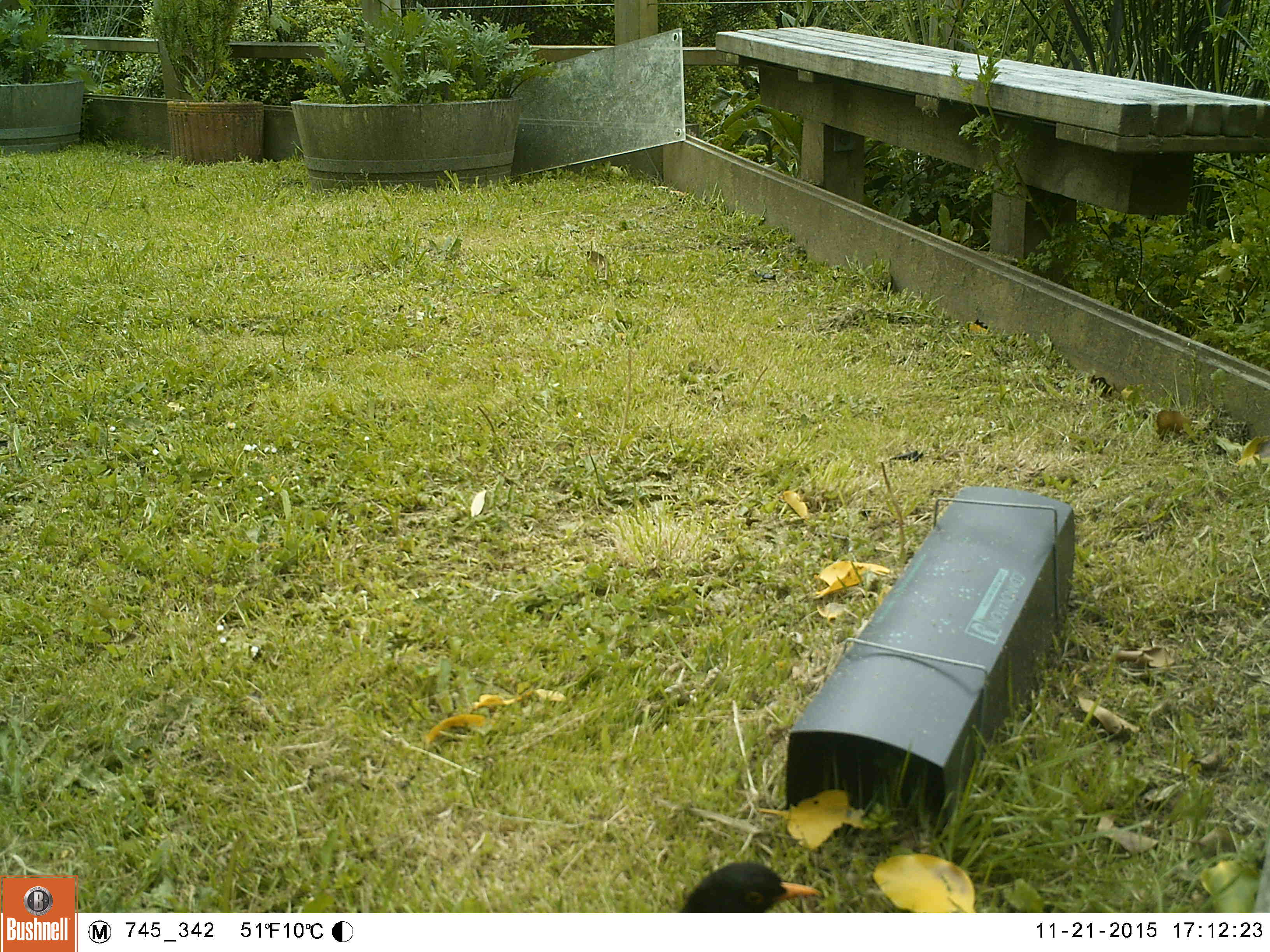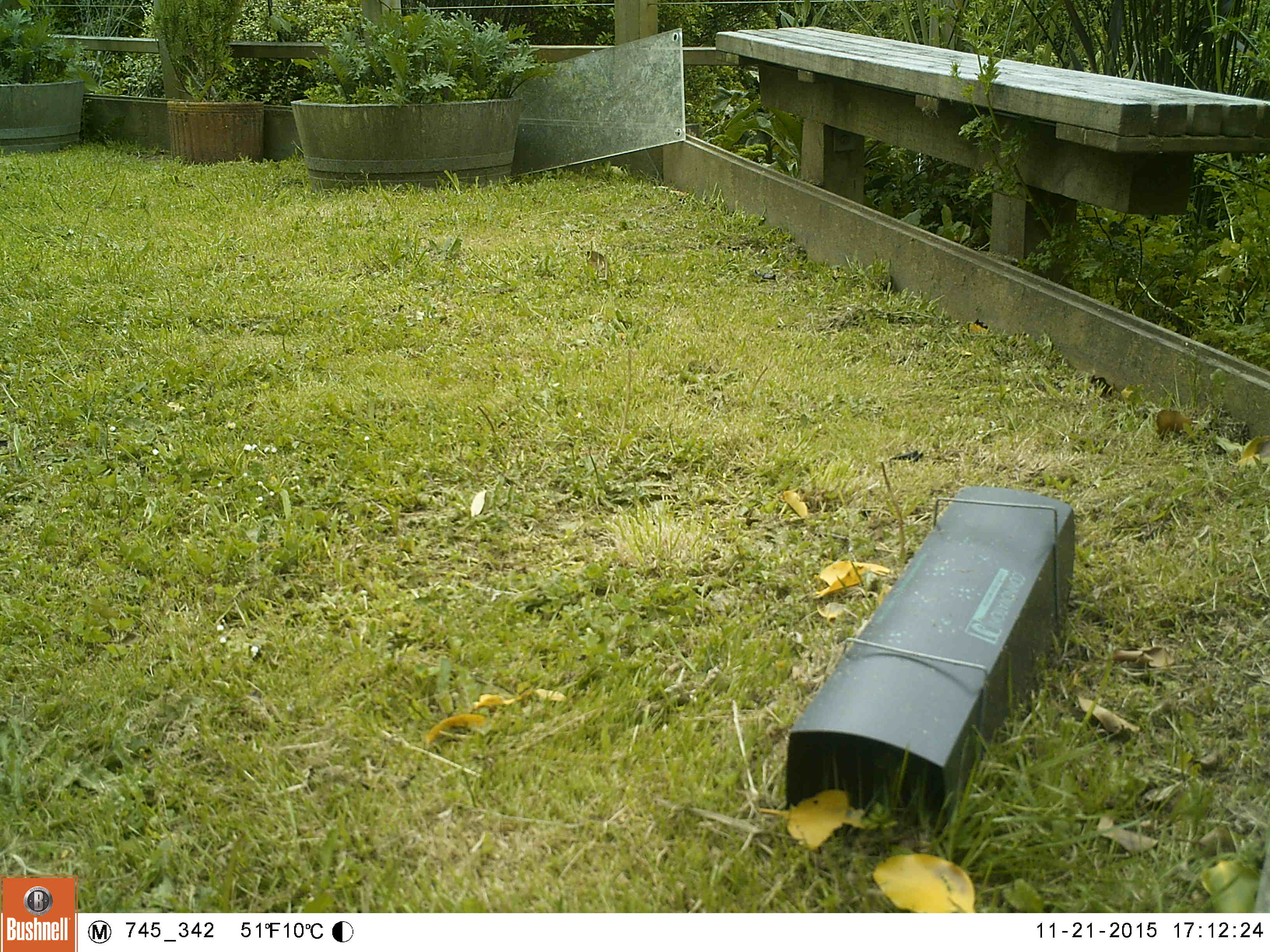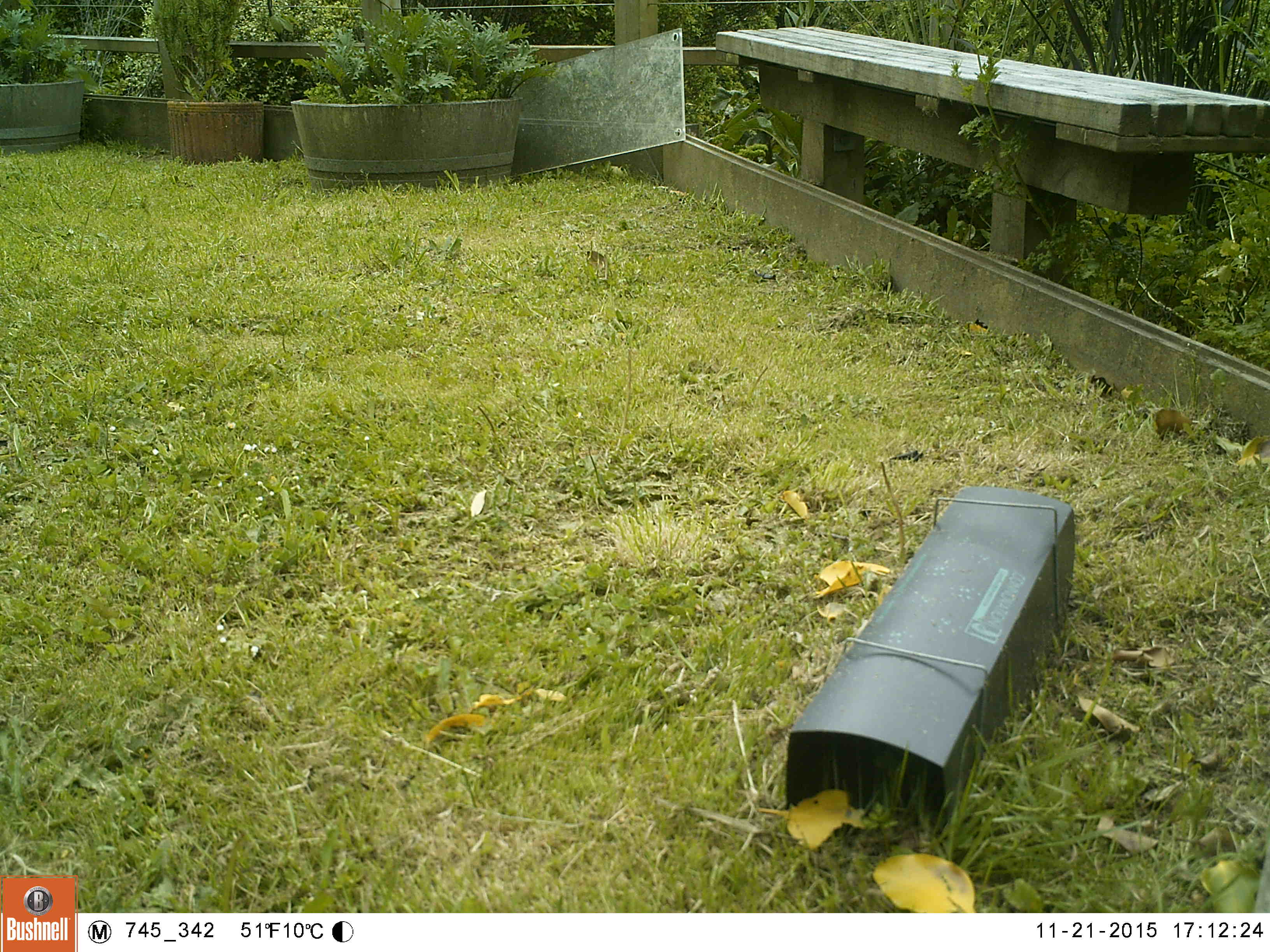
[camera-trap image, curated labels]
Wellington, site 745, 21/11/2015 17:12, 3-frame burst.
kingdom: Animalia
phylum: Chordata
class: Aves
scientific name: Aves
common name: bird